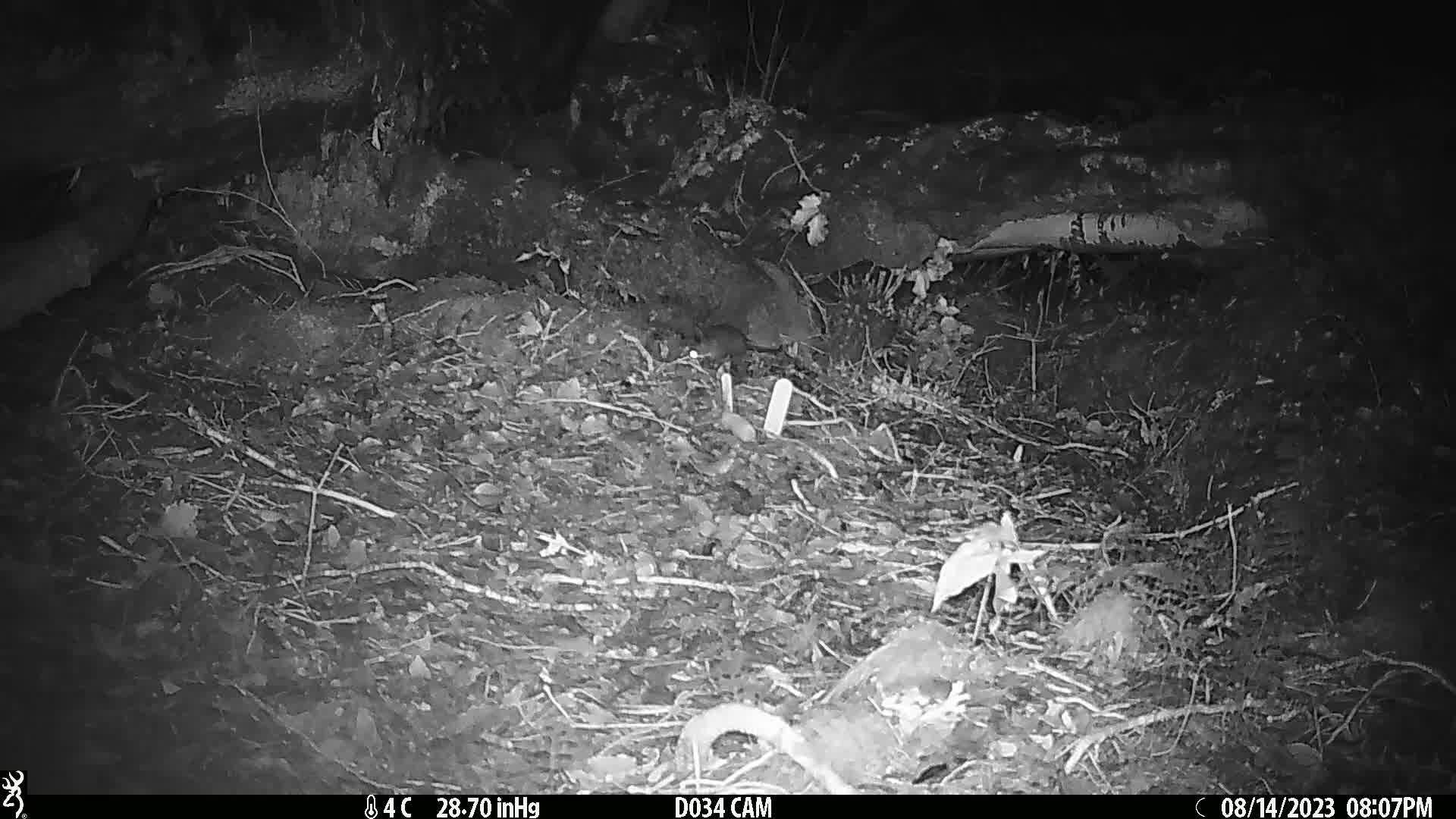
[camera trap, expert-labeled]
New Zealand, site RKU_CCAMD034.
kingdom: Animalia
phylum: Chordata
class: Mammalia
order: Rodentia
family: Muridae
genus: Rattus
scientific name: Rattus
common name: rat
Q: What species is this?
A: Rat (Rattus).